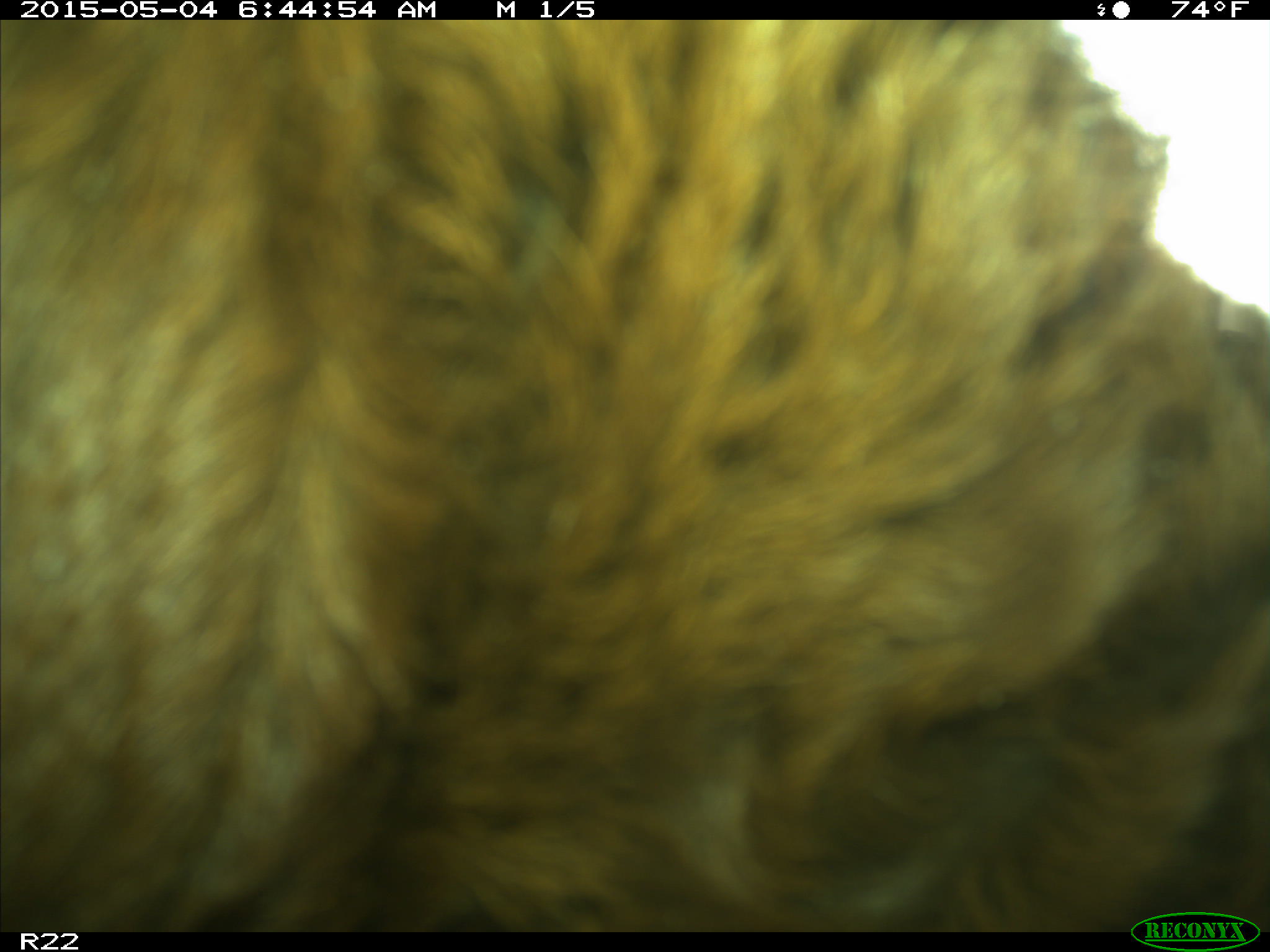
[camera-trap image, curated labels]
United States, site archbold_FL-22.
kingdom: Animalia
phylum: Chordata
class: Mammalia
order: Artiodactyla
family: Bovidae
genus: Bos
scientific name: Bos taurus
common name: domestic cow